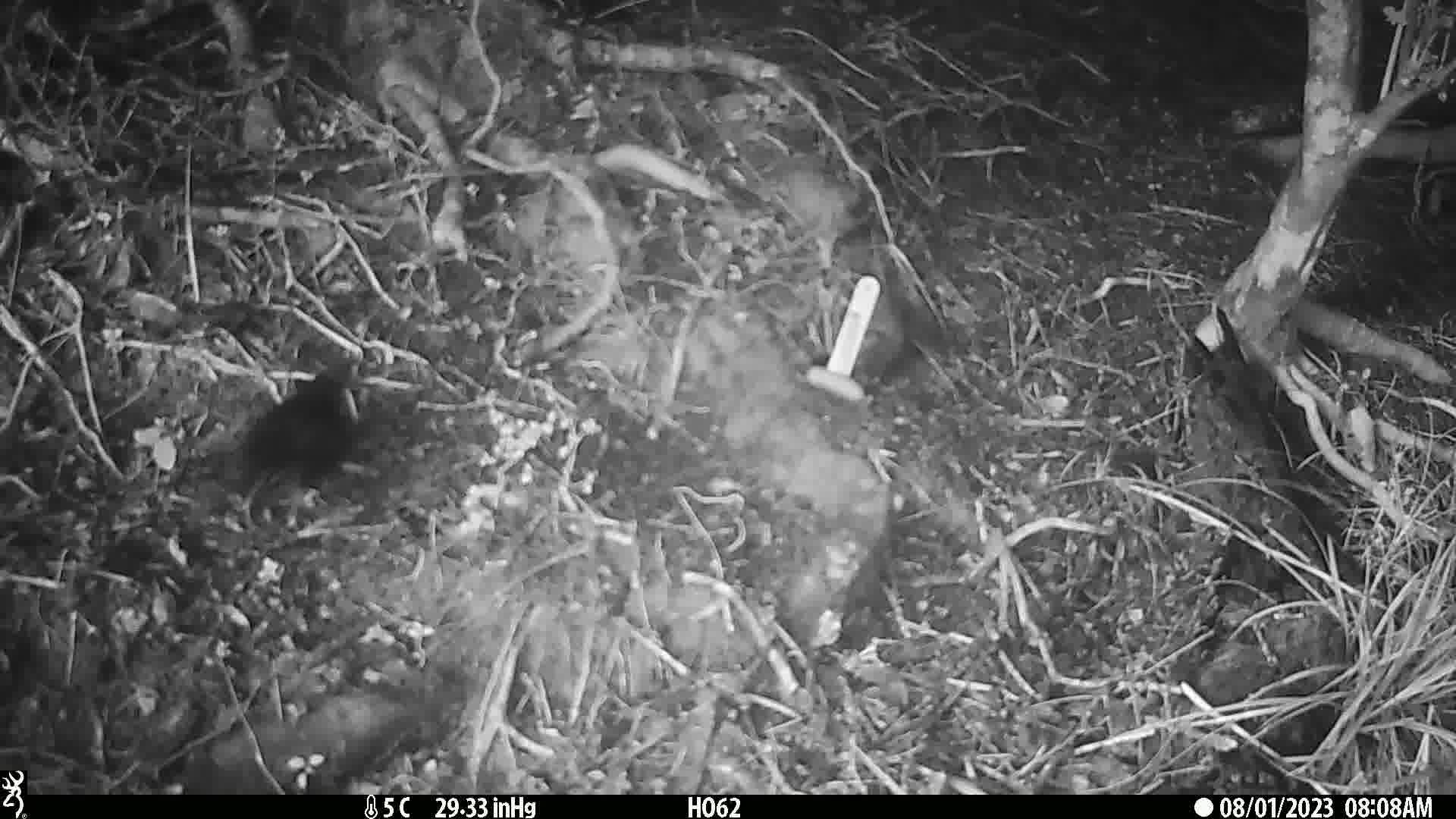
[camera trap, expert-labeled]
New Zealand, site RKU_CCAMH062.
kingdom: Animalia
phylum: Chordata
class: Aves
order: Passeriformes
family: Turdidae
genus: Turdus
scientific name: Turdus merula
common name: eurasian blackbird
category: blackbird